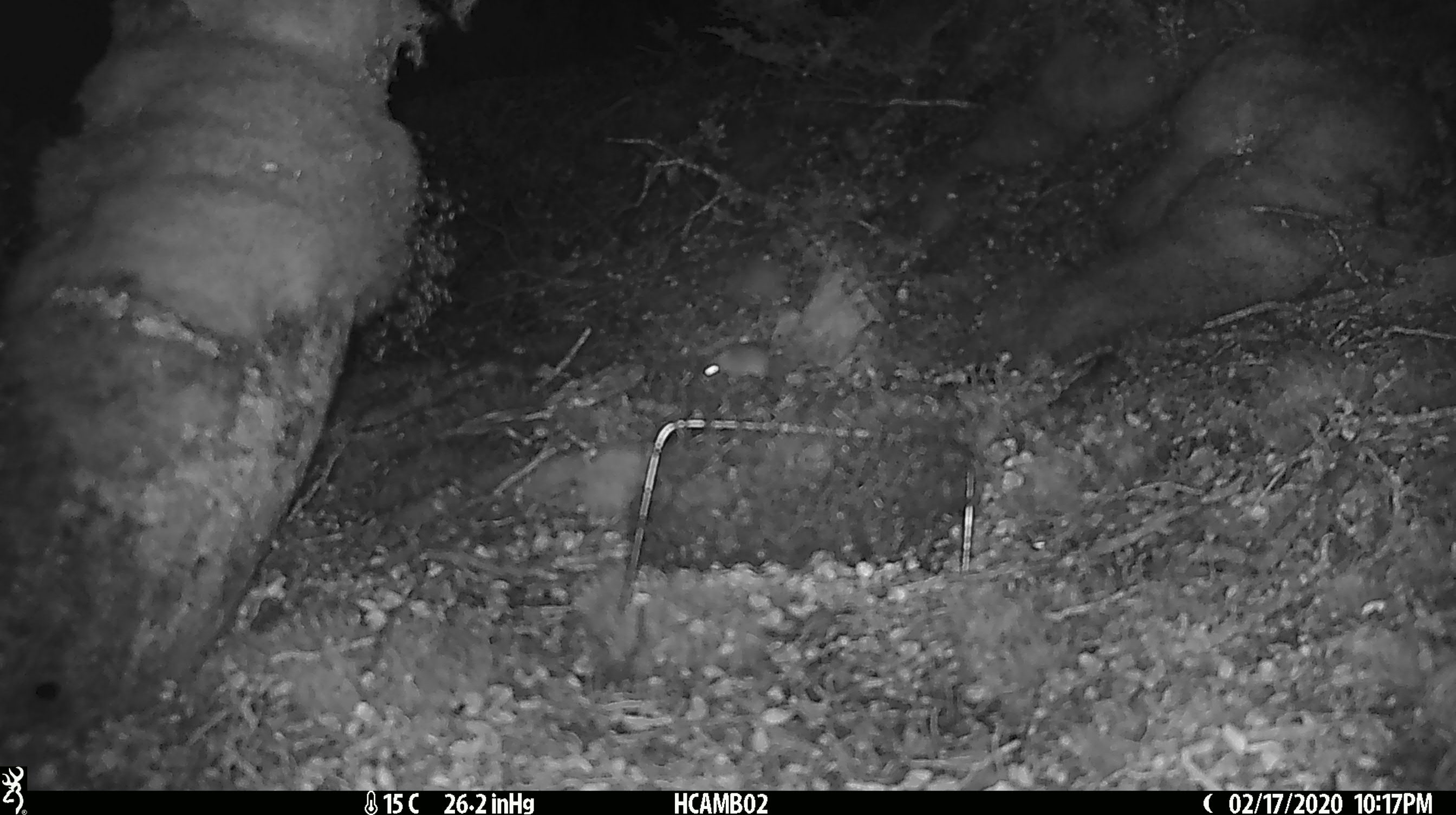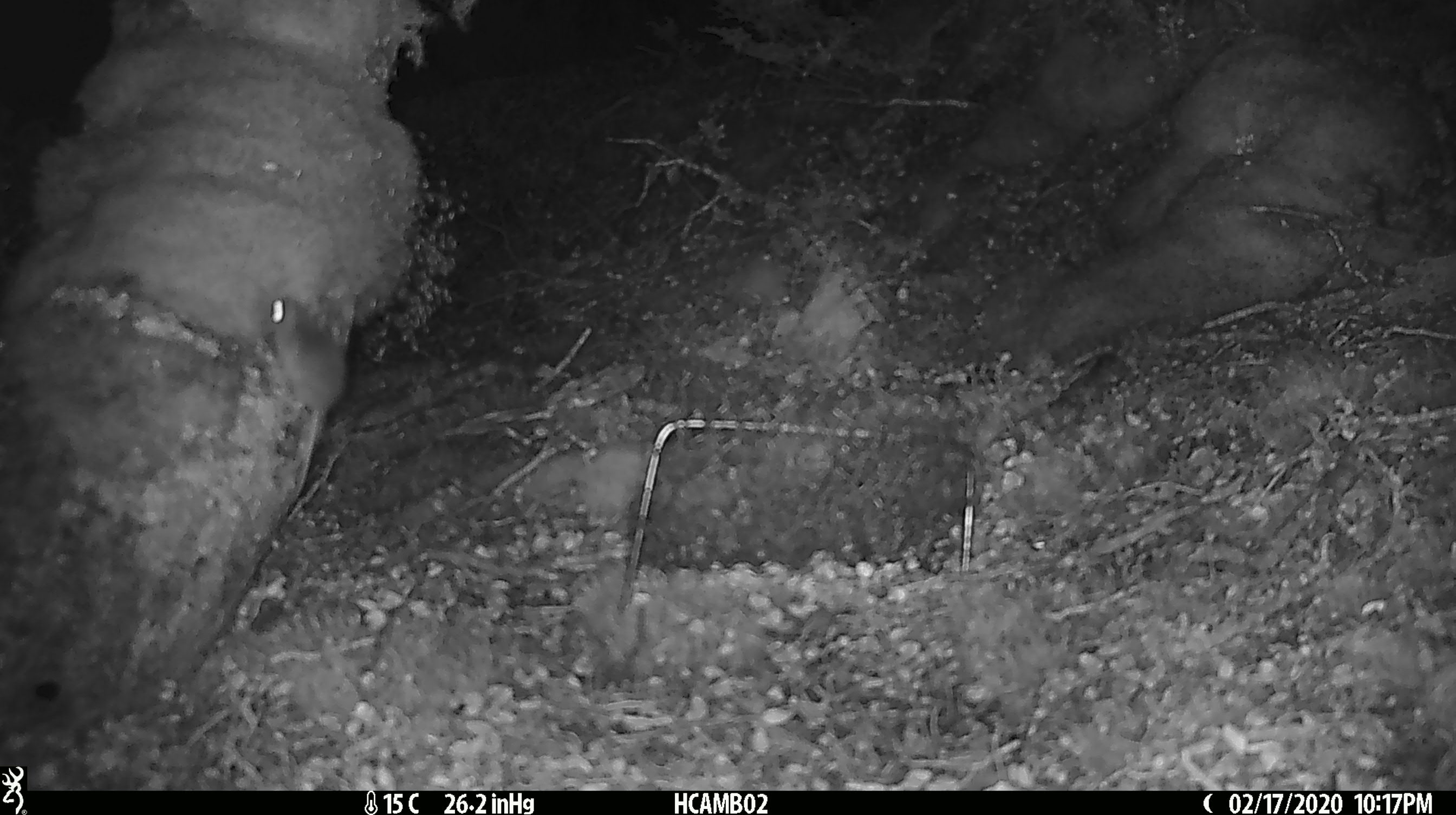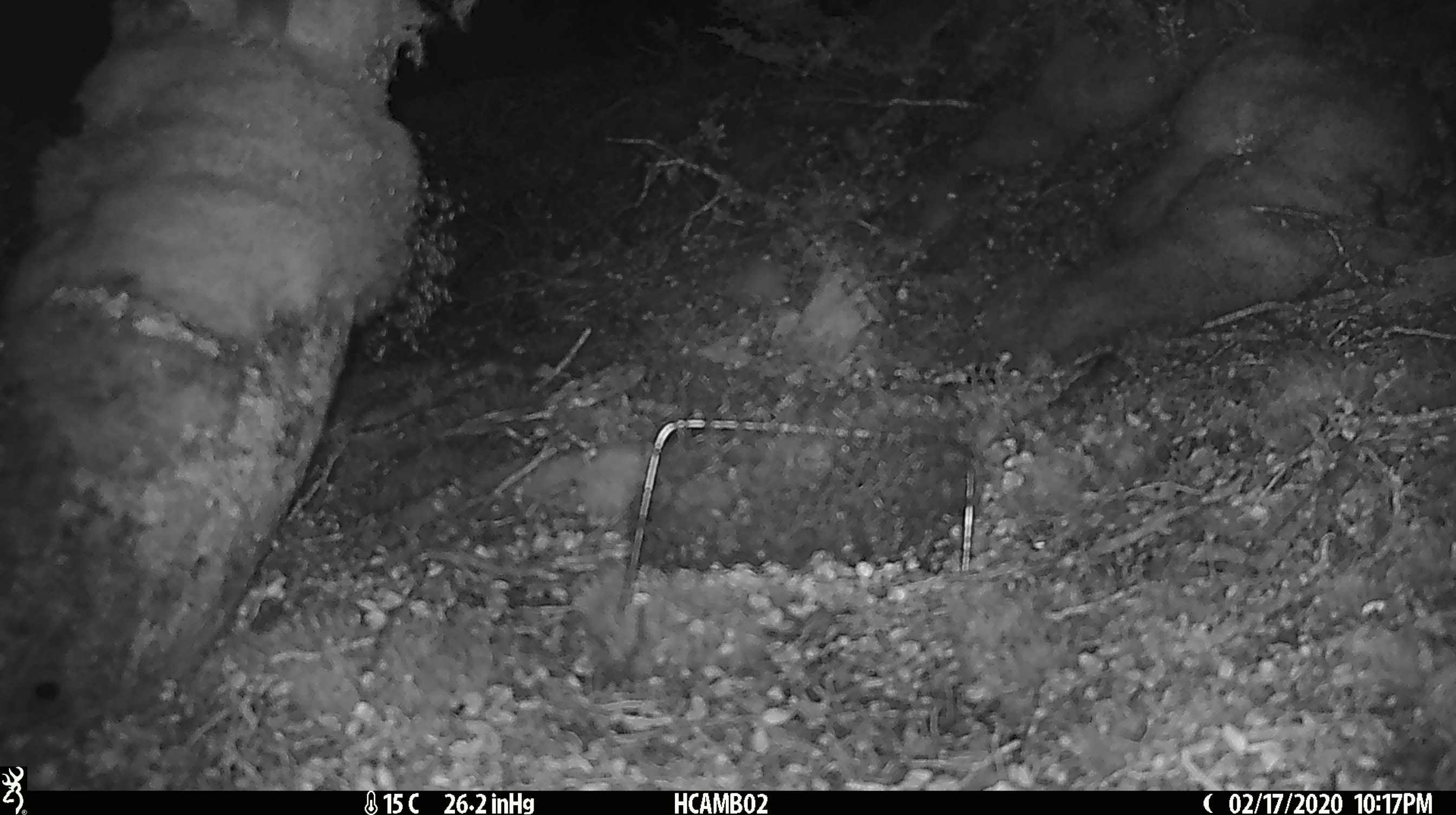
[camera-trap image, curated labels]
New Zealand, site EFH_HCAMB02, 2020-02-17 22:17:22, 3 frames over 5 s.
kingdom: Animalia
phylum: Chordata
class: Mammalia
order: Rodentia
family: Muridae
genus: Mus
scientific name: Mus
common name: mouse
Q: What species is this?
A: Mouse (Mus).